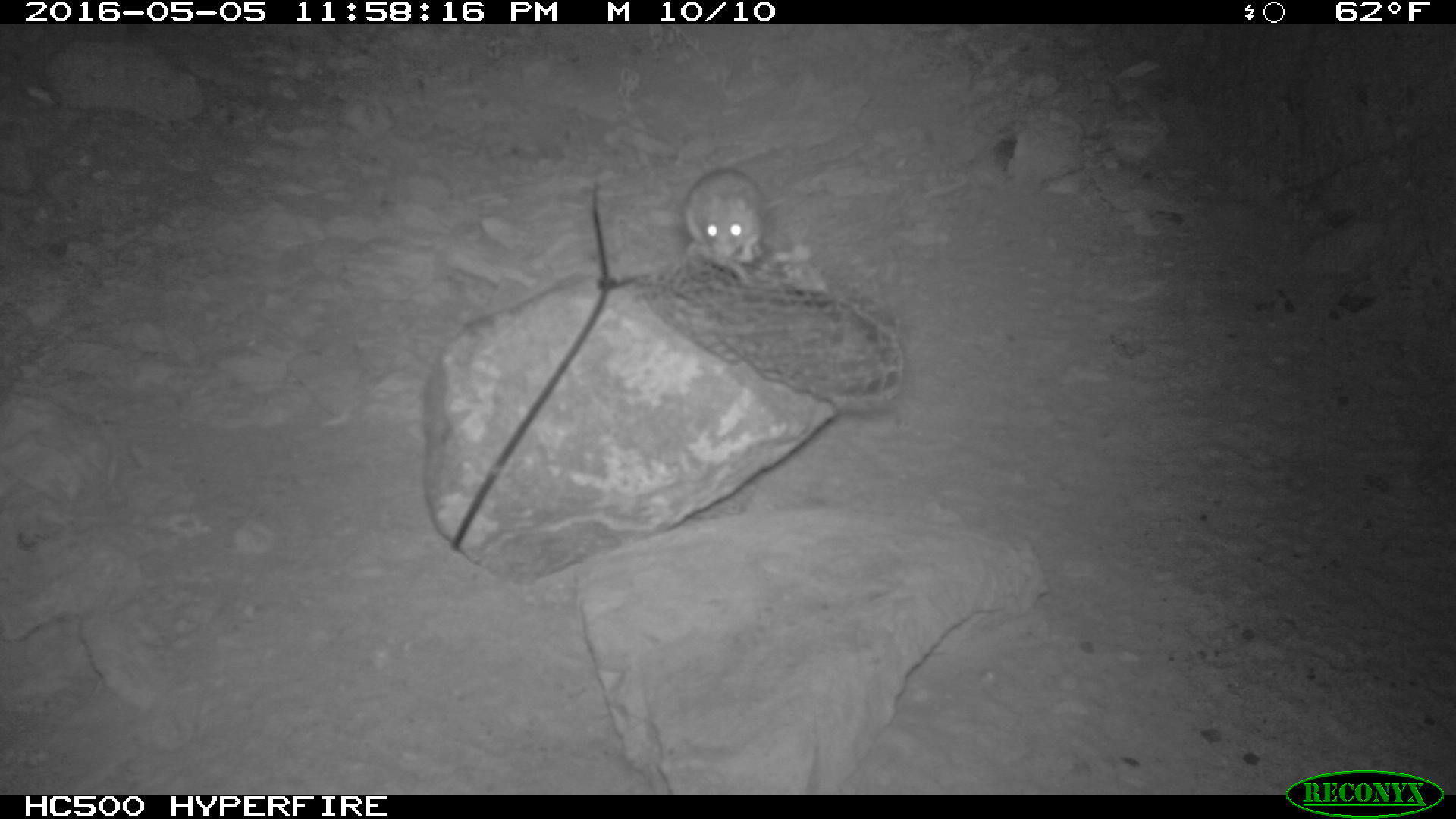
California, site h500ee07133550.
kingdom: Animalia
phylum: Chordata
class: Mammalia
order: Rodentia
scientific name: Rodentia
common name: rodent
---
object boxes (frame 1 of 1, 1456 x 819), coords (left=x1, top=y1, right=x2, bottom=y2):
rodent: (left=682, top=168, right=784, bottom=281)